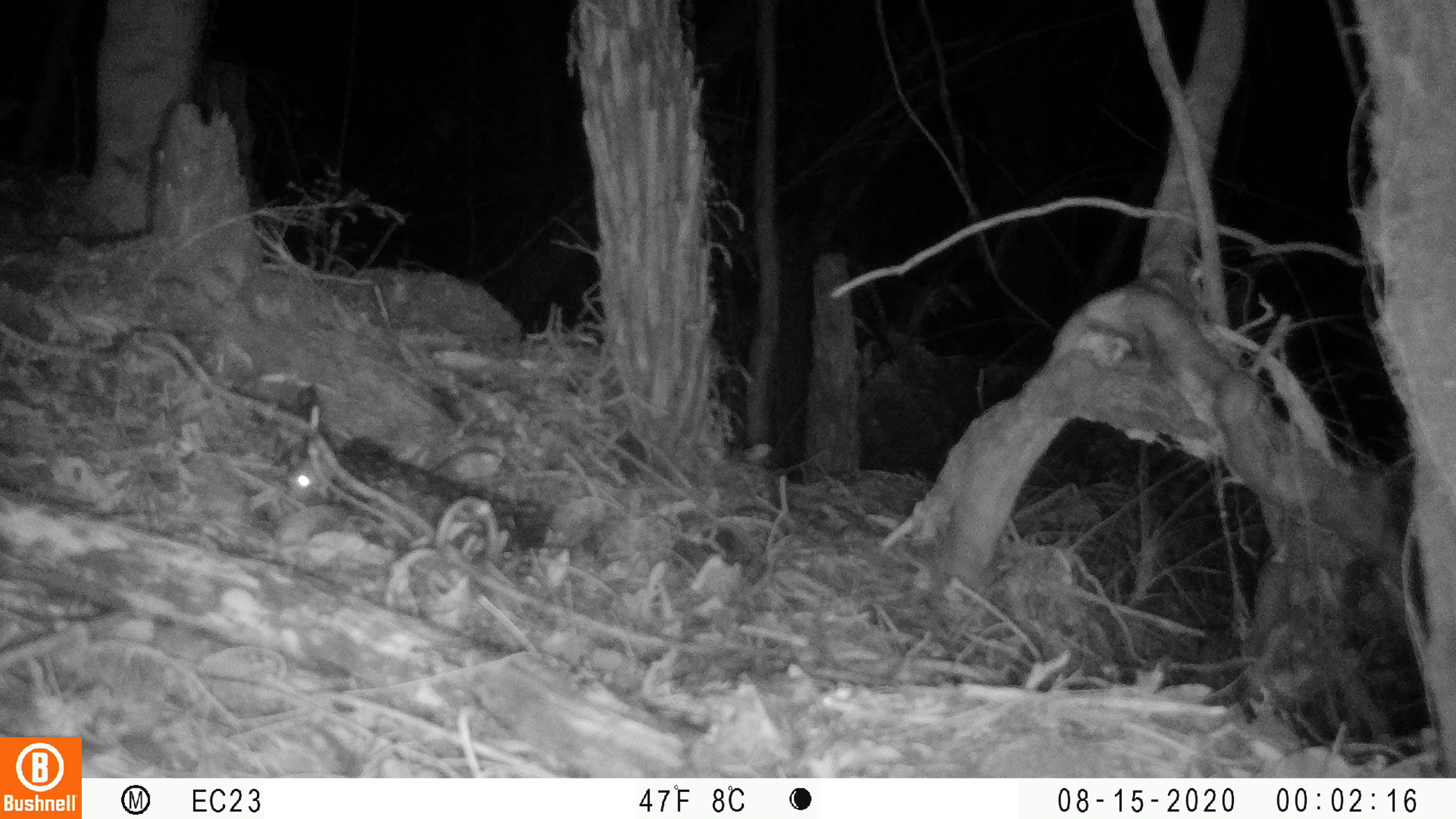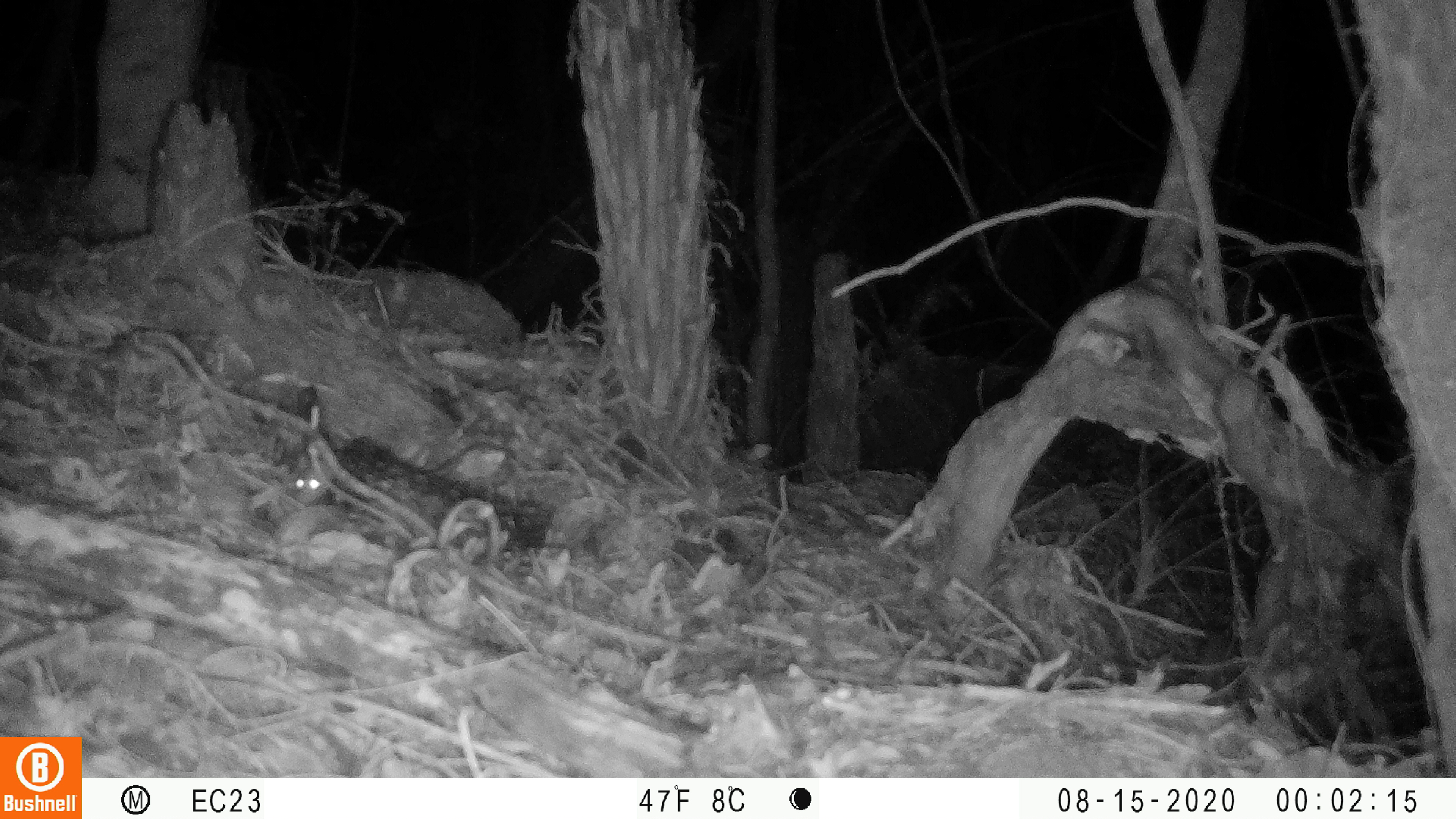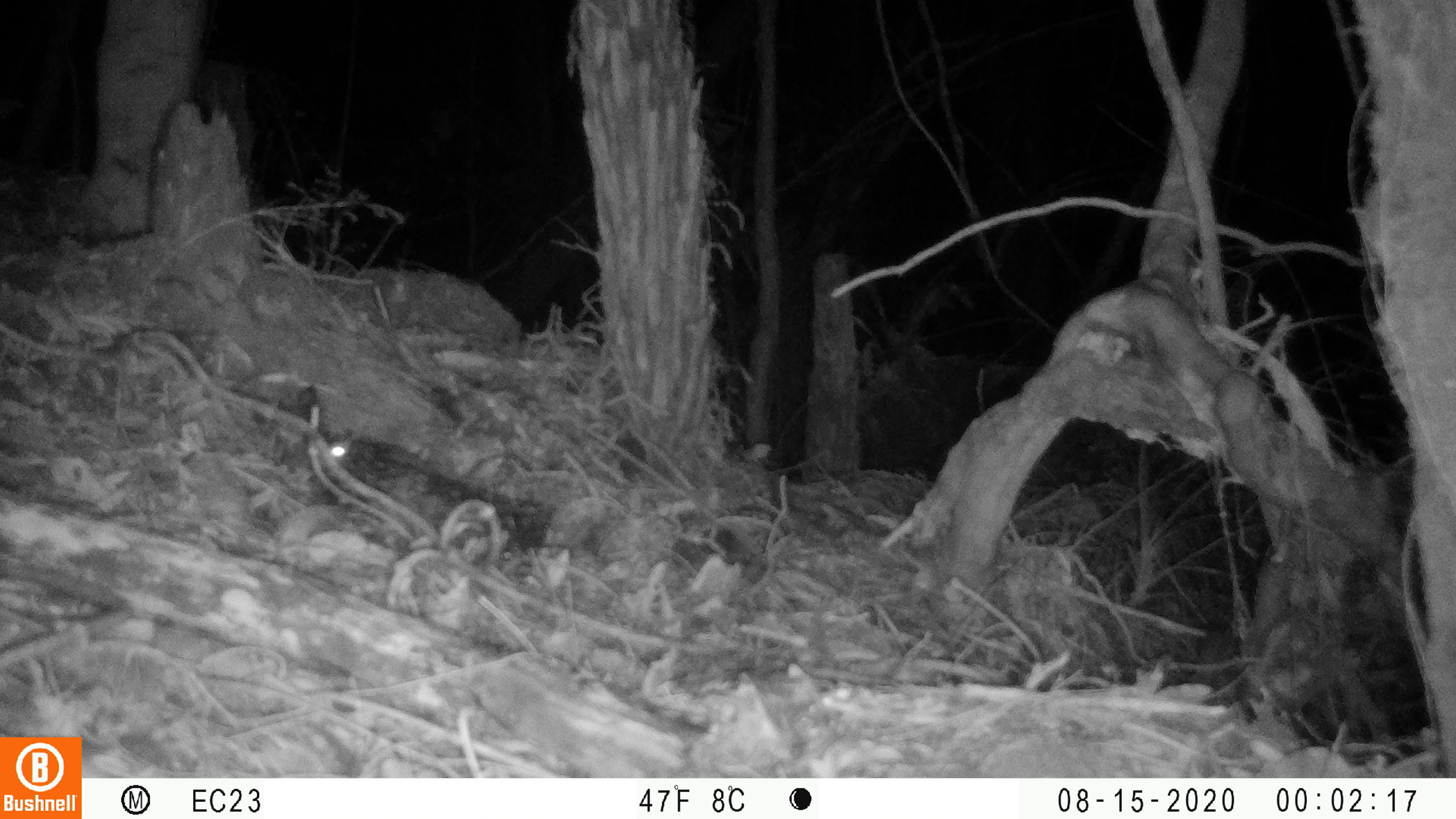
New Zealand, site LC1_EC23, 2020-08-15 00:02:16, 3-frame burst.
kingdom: Animalia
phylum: Chordata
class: Mammalia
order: Rodentia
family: Muridae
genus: Rattus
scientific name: Rattus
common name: rat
Rat (Rattus).